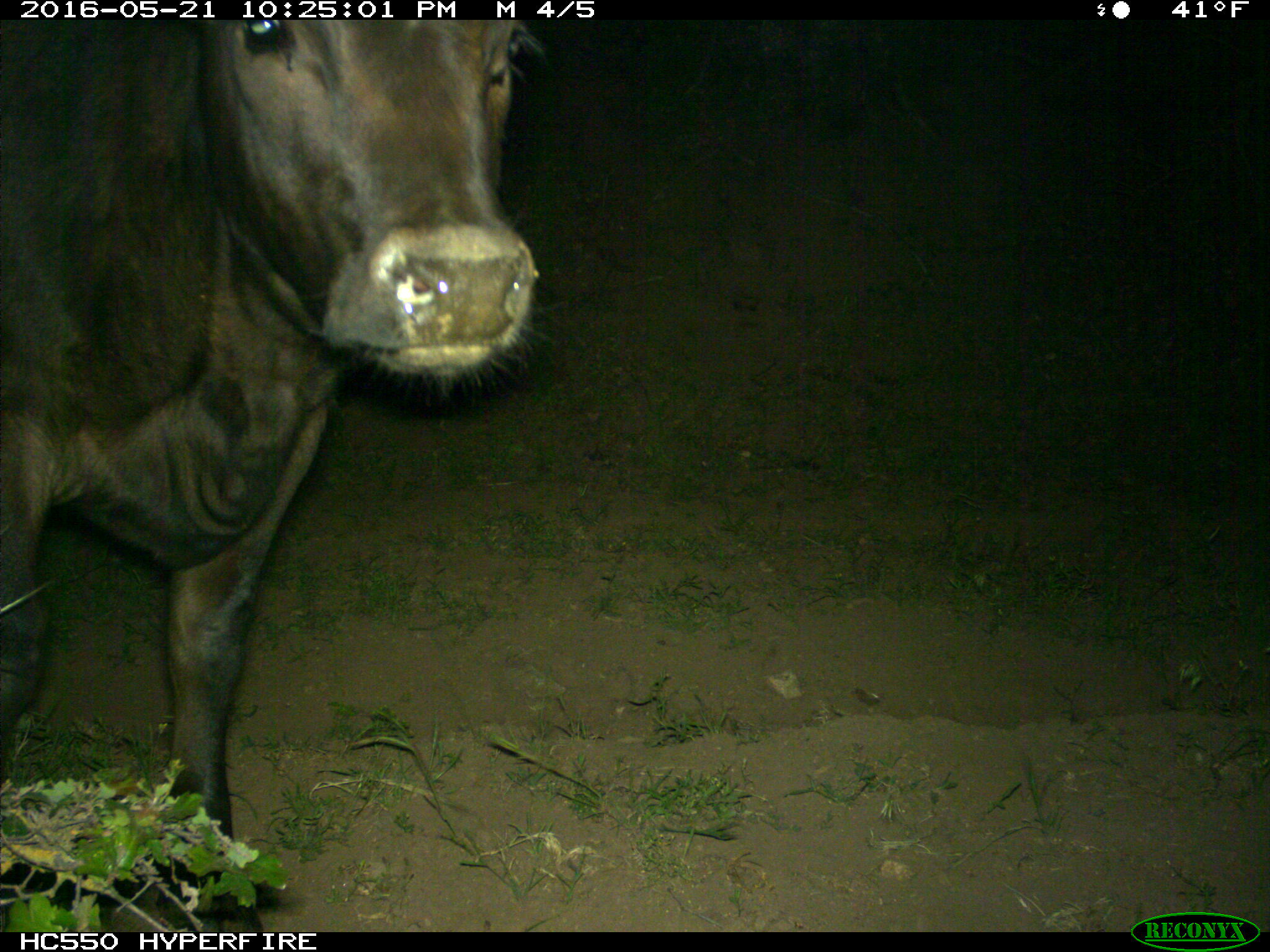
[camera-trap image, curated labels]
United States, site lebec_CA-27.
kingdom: Animalia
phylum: Chordata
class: Mammalia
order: Artiodactyla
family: Bovidae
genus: Bos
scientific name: Bos taurus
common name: domestic cow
Bos taurus (domestic cow).